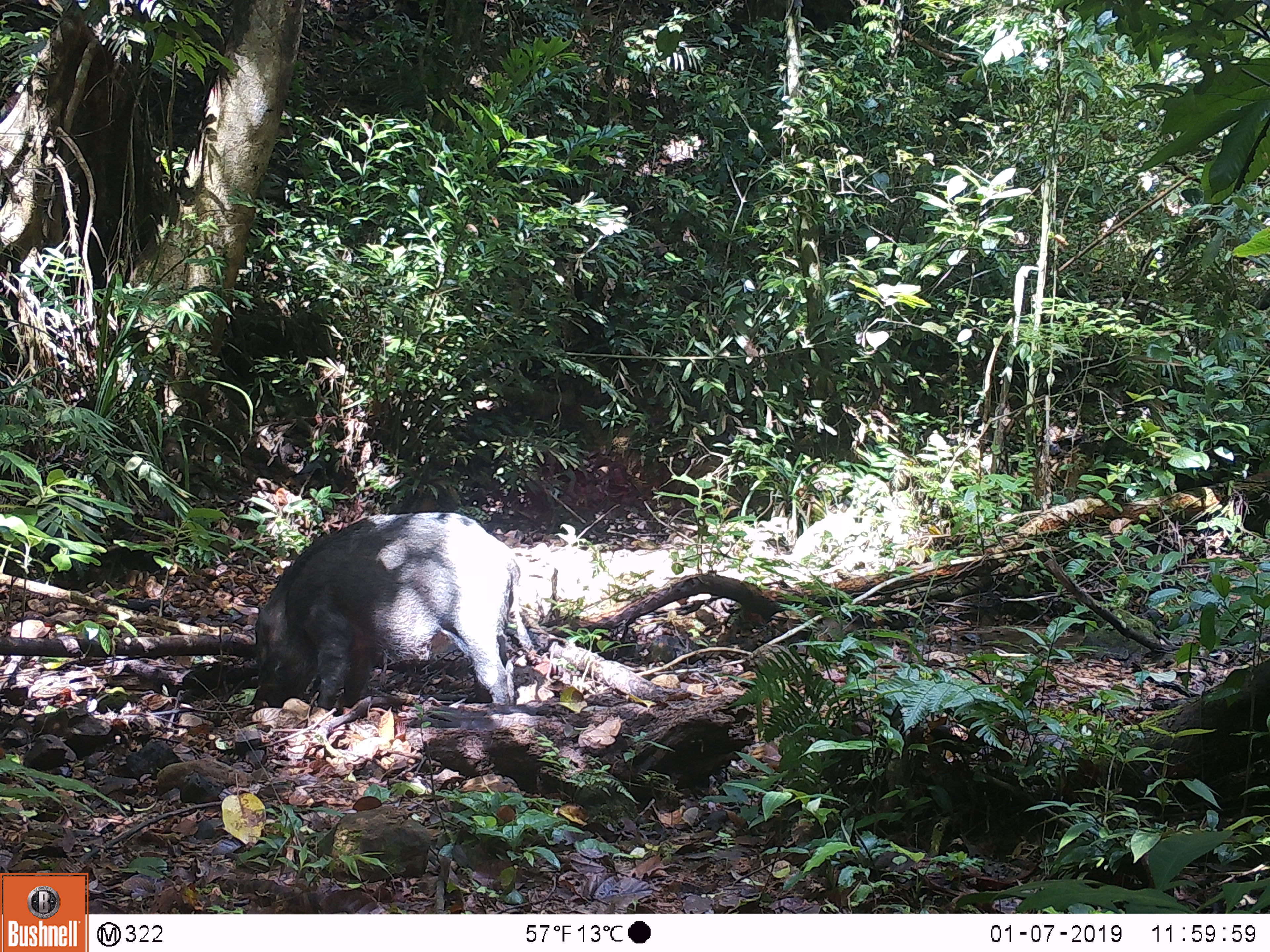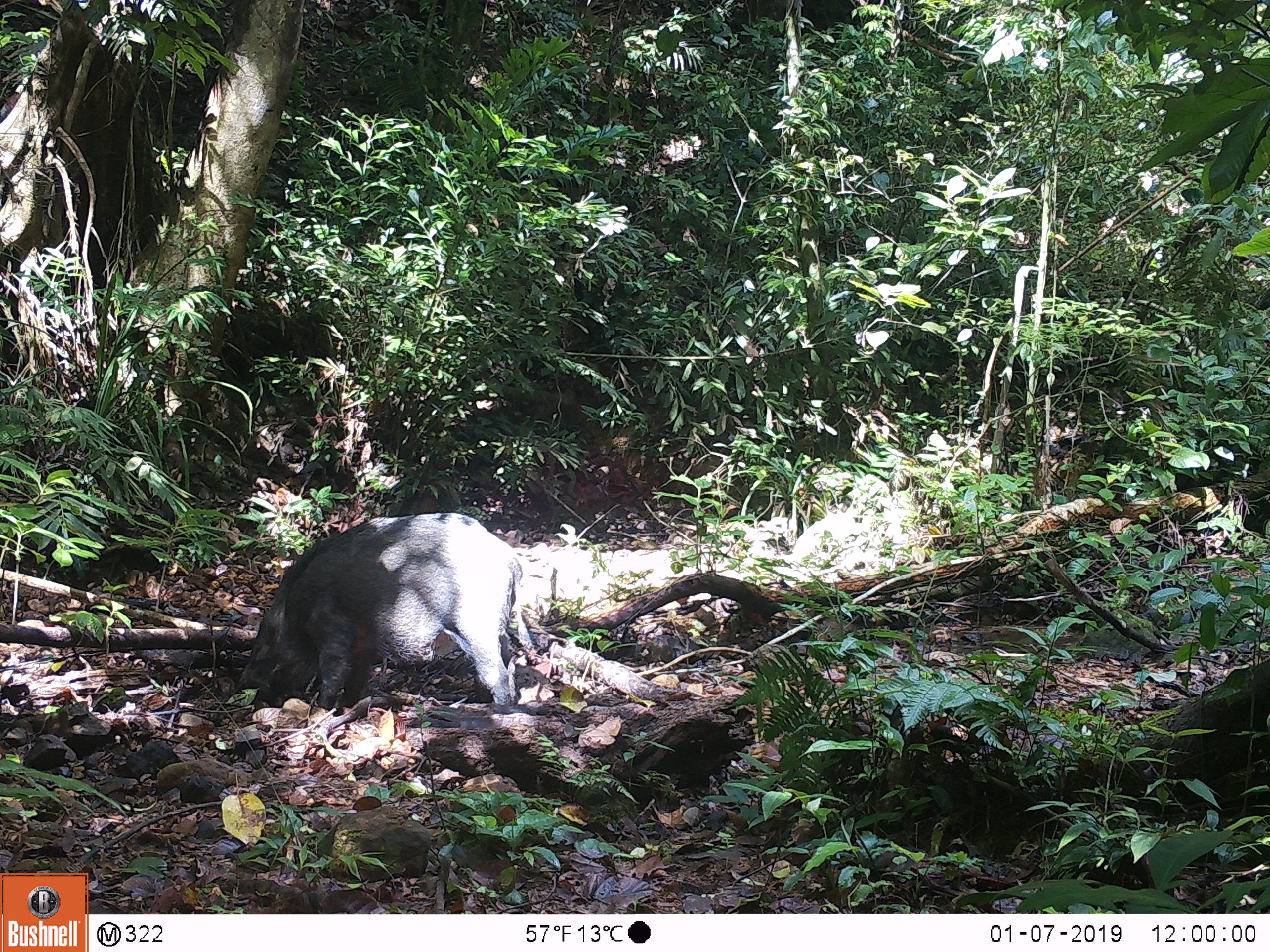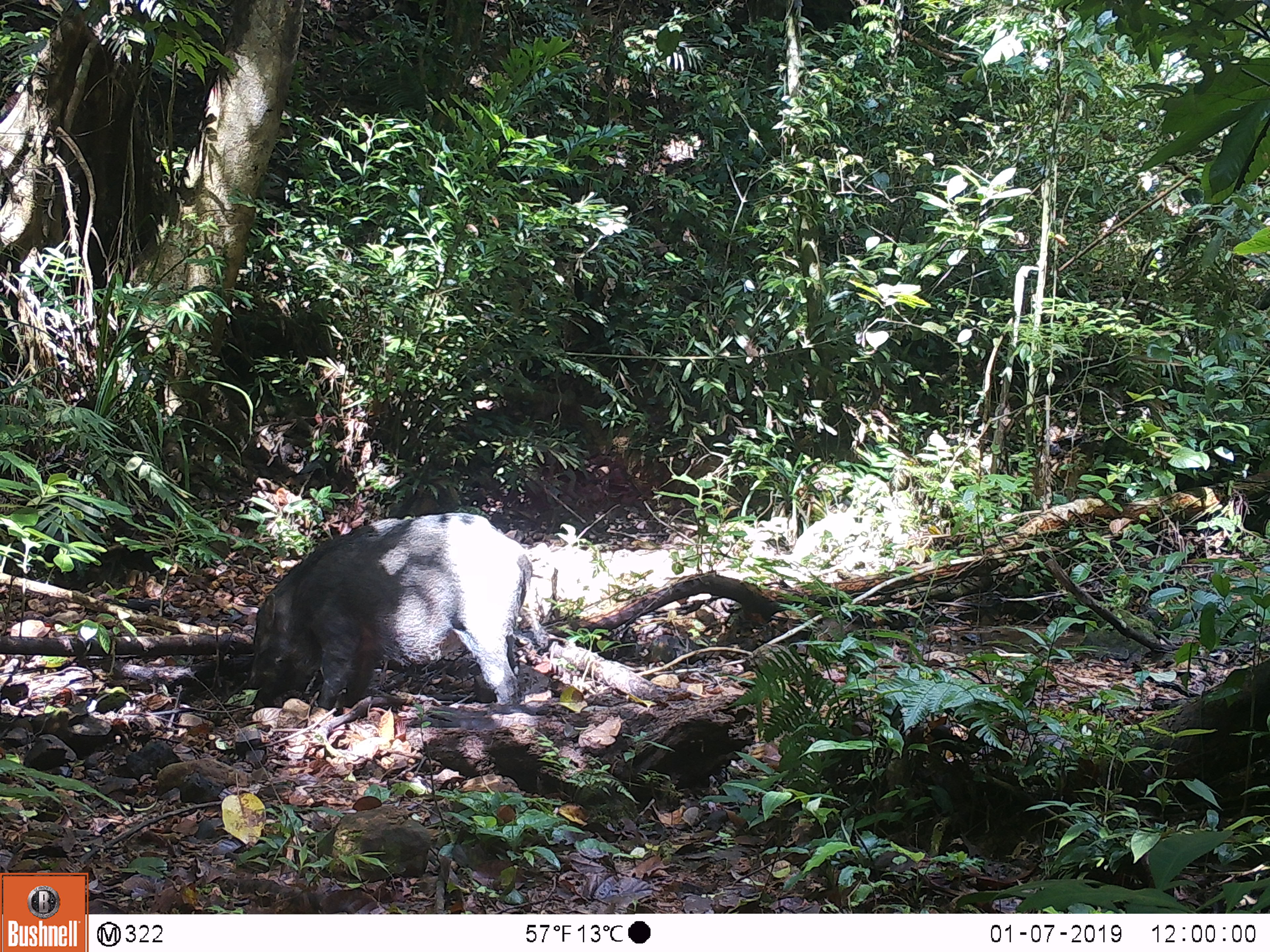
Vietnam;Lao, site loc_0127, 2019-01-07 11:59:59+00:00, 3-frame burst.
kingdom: Animalia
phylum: Chordata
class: Mammalia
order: Artiodactyla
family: Suidae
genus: Sus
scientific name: Sus scrofa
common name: eurasian wild pig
Eurasian wild pig (Sus scrofa). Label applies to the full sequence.